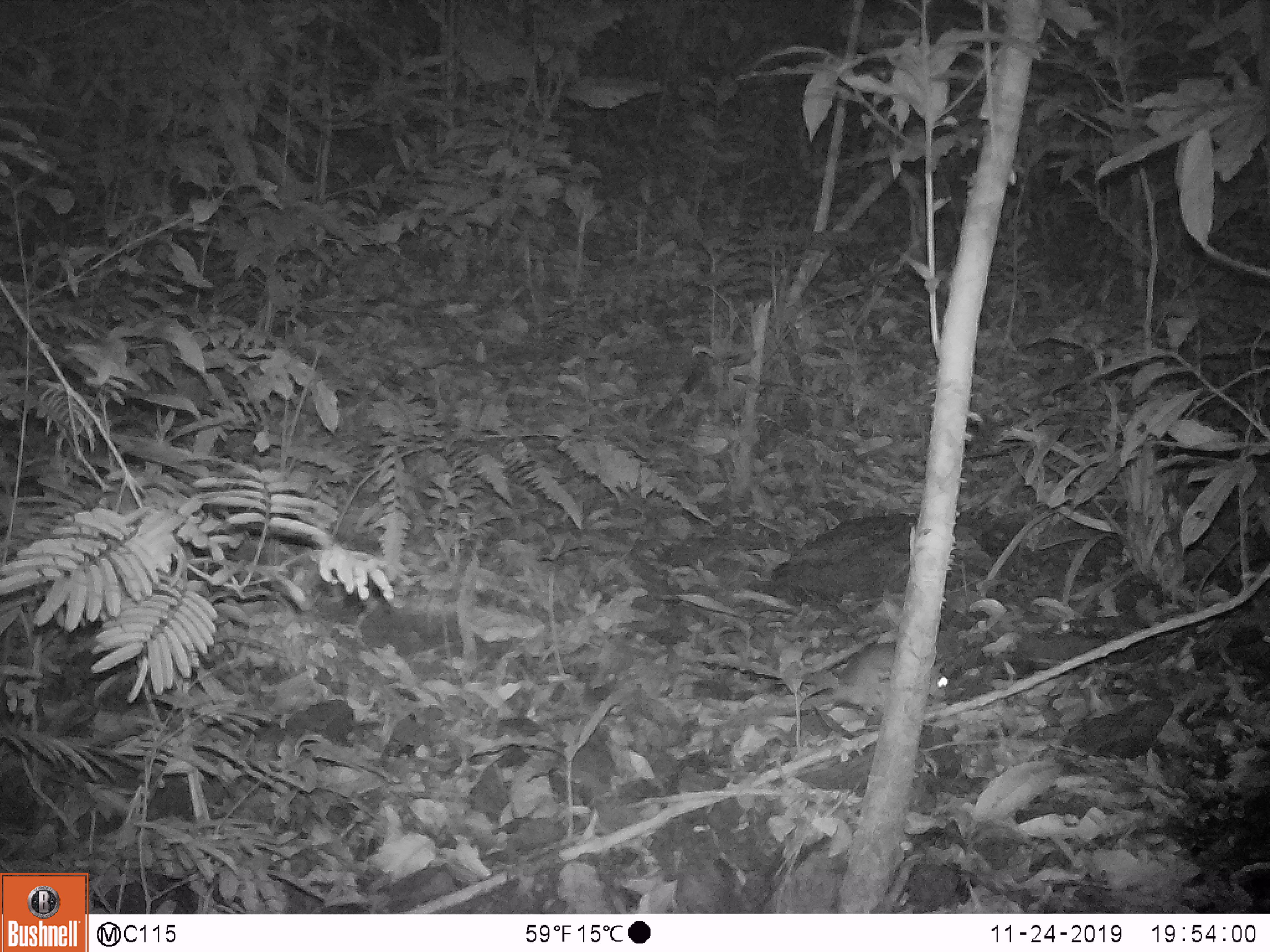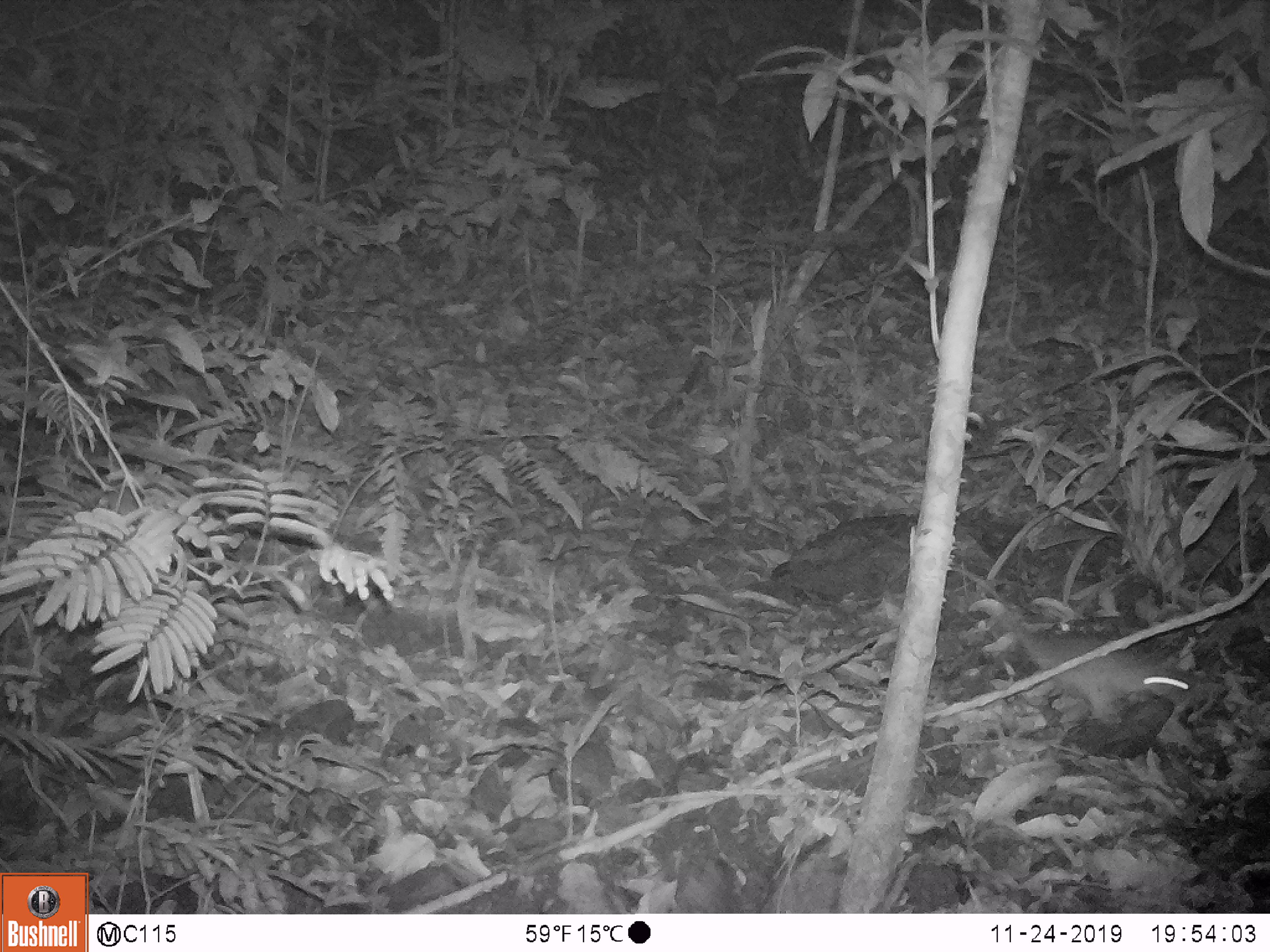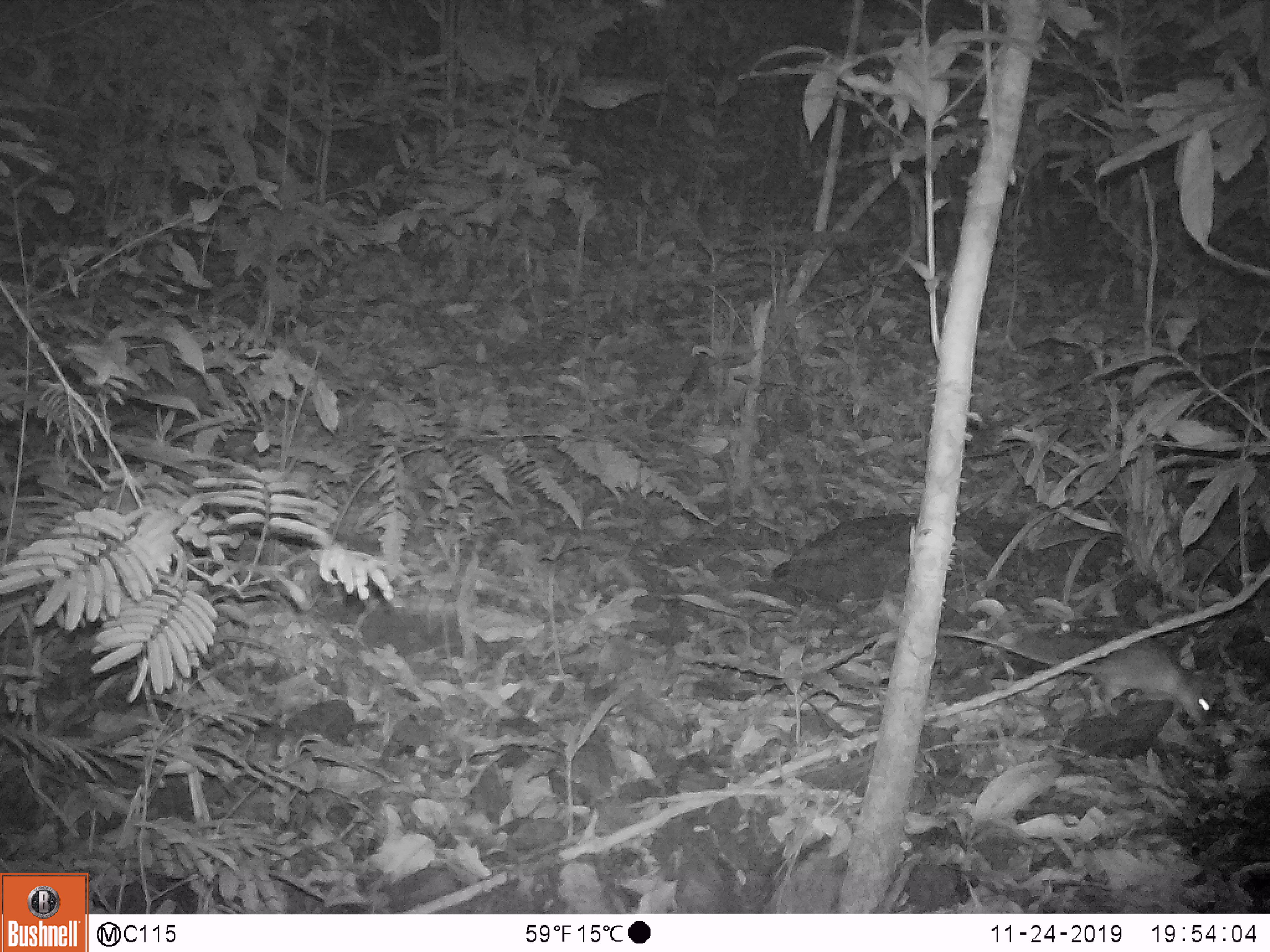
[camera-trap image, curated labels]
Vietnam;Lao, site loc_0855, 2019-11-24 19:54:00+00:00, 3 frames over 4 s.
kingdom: Animalia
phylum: Chordata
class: Mammalia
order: Rodentia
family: Muridae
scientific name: Muridae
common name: old-world mice and rats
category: unidentified murid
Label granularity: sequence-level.